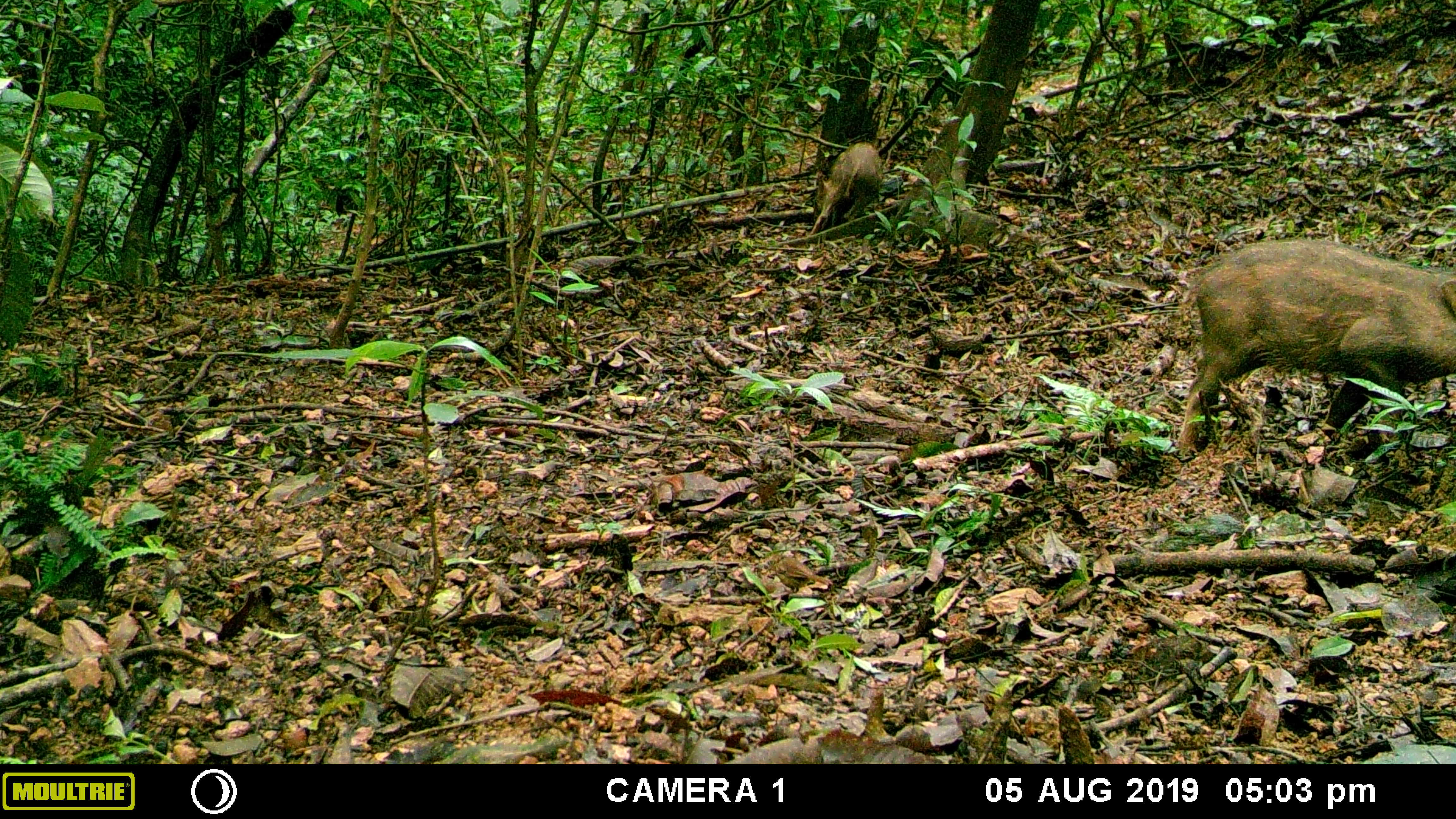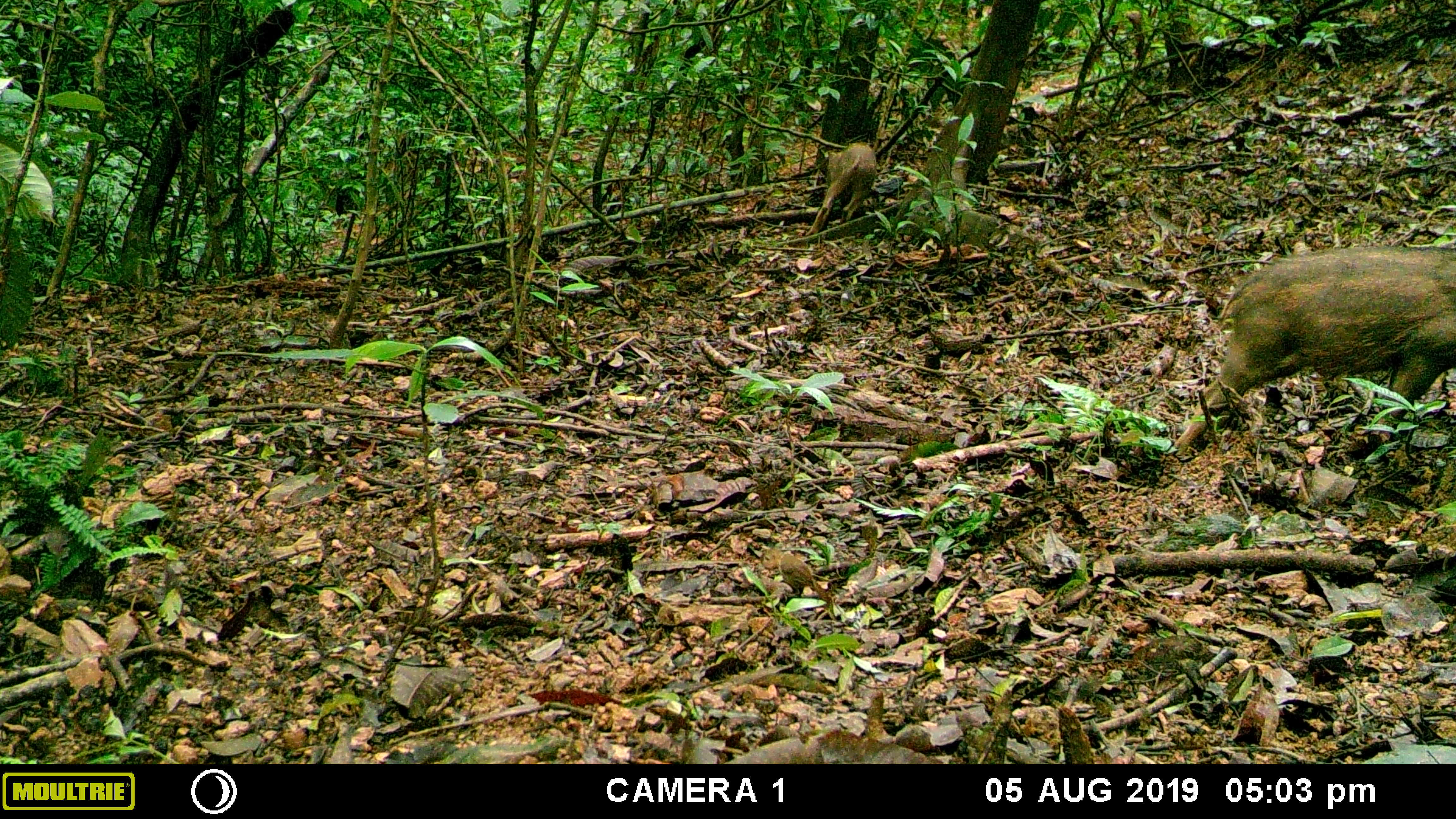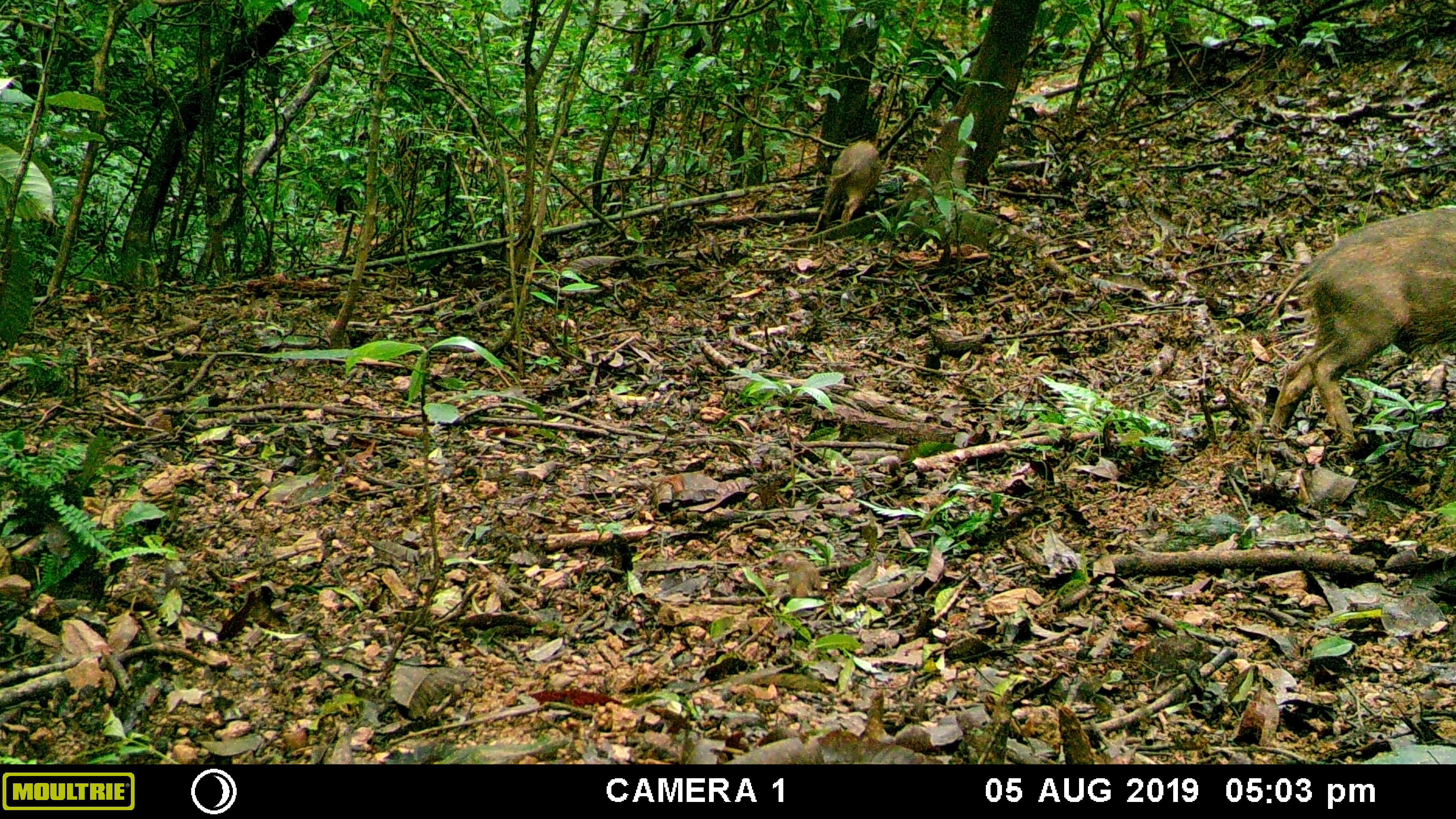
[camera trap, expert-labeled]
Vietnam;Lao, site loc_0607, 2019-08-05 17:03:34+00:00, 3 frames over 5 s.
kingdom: Animalia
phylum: Chordata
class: Mammalia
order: Artiodactyla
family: Suidae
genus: Sus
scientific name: Sus scrofa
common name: eurasian wild pig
Eurasian wild pig (Sus scrofa). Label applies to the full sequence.